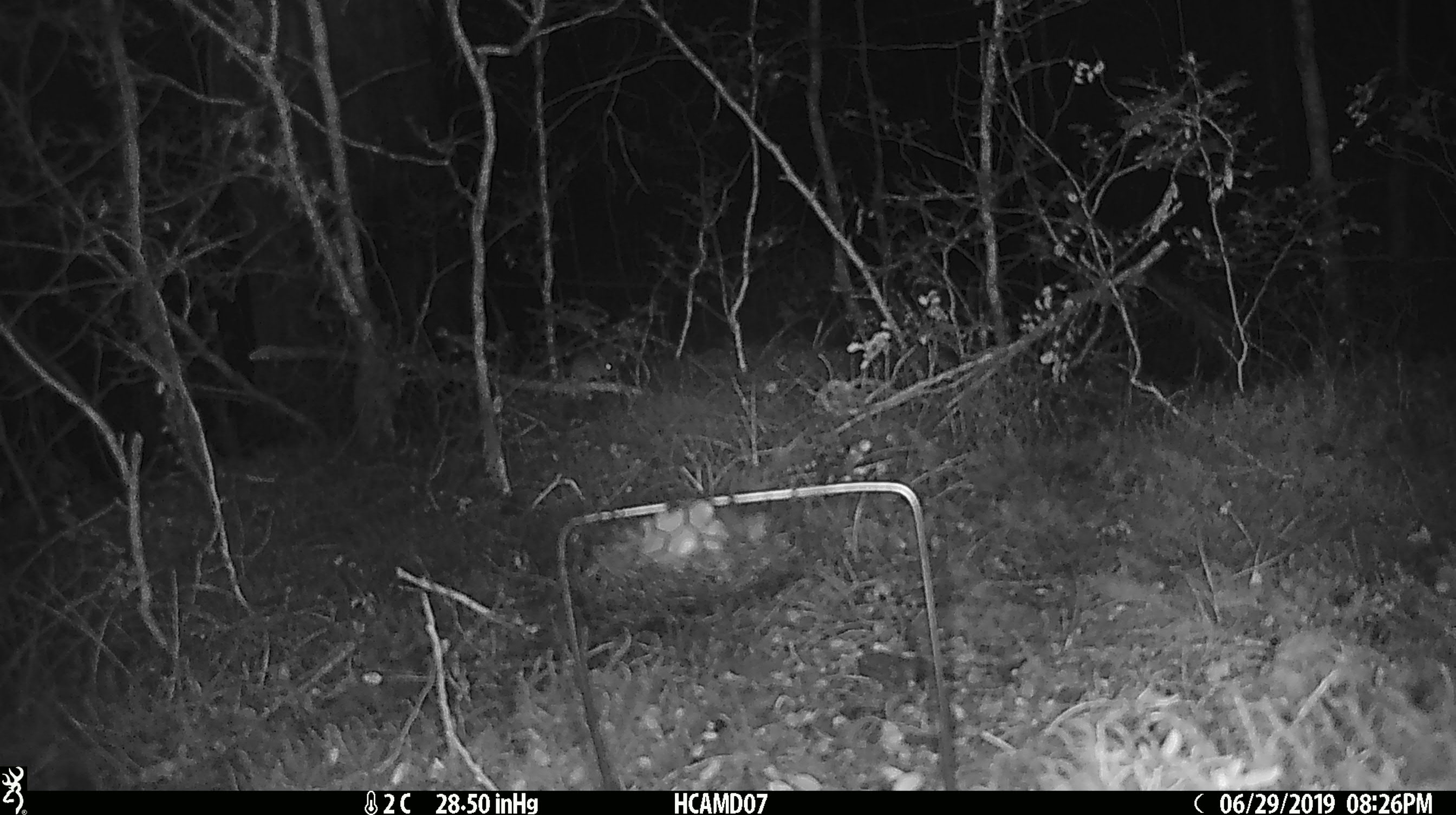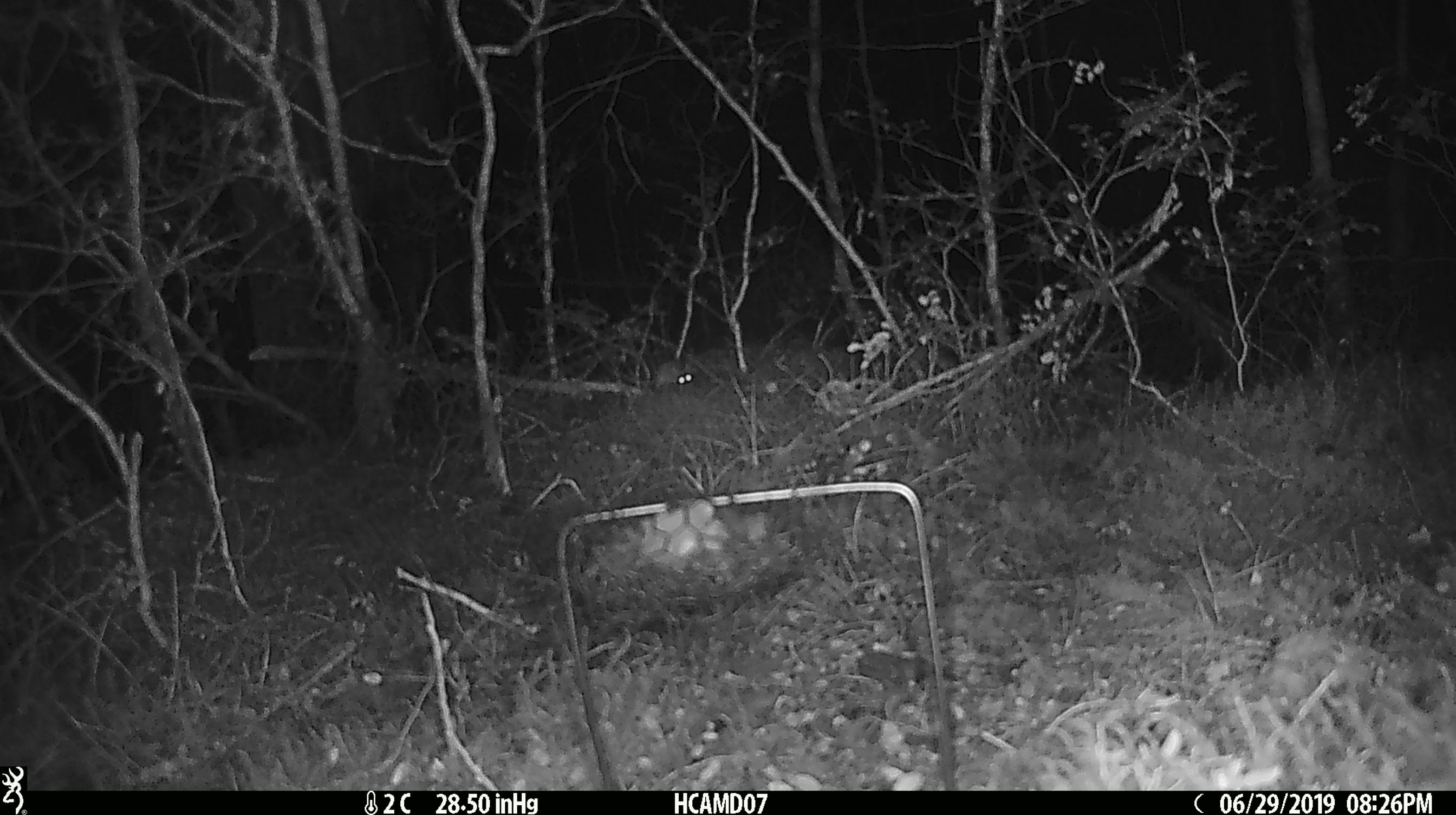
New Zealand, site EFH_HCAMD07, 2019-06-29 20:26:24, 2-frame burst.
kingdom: Animalia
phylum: Chordata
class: Mammalia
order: Rodentia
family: Muridae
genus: Mus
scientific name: Mus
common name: mouse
Mouse (Mus).